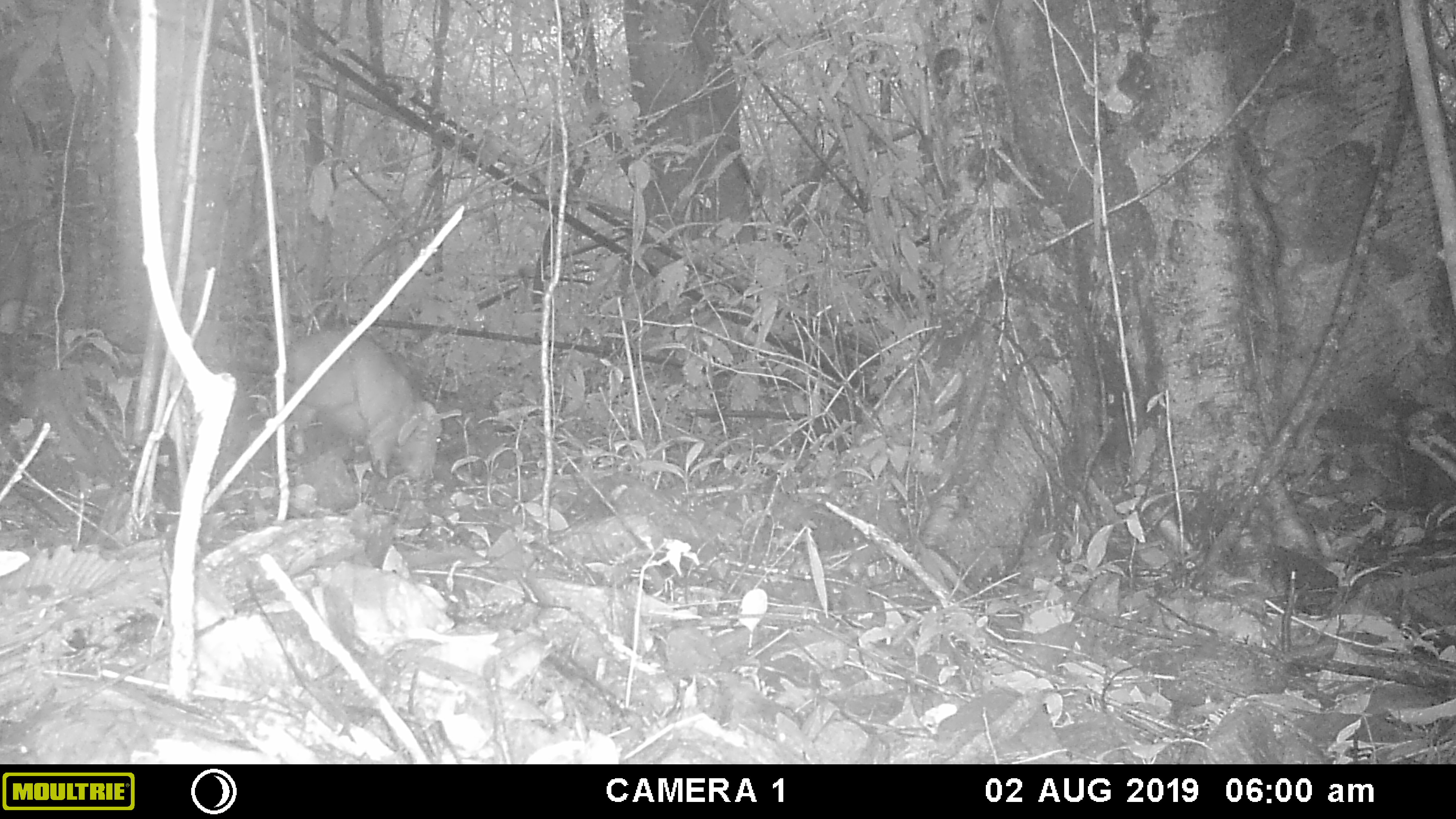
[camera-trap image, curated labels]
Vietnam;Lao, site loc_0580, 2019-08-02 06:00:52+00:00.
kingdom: Animalia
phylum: Chordata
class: Mammalia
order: Artiodactyla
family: Suidae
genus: Sus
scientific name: Sus scrofa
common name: eurasian wild pig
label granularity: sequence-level